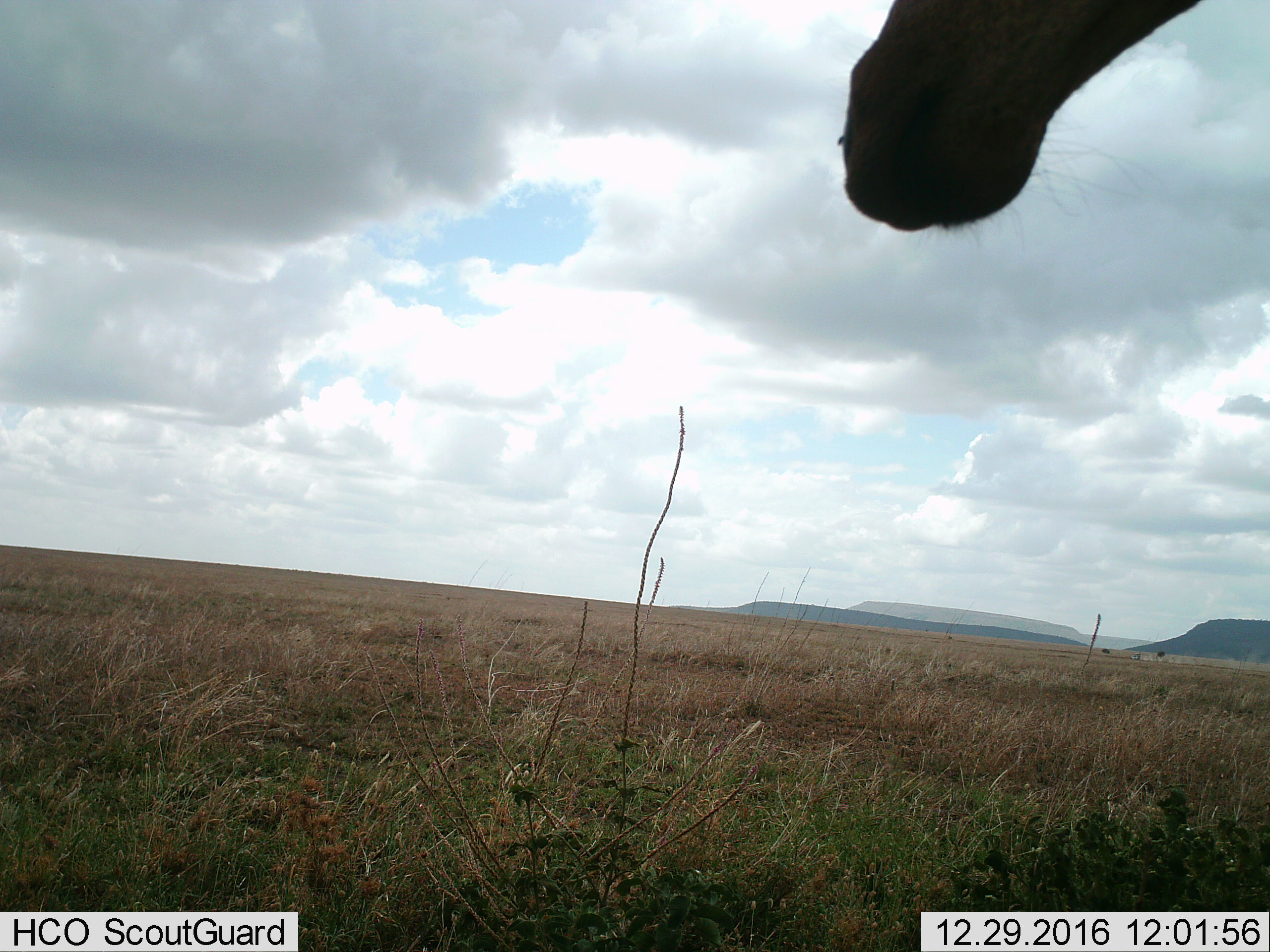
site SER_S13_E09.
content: unidentified animal